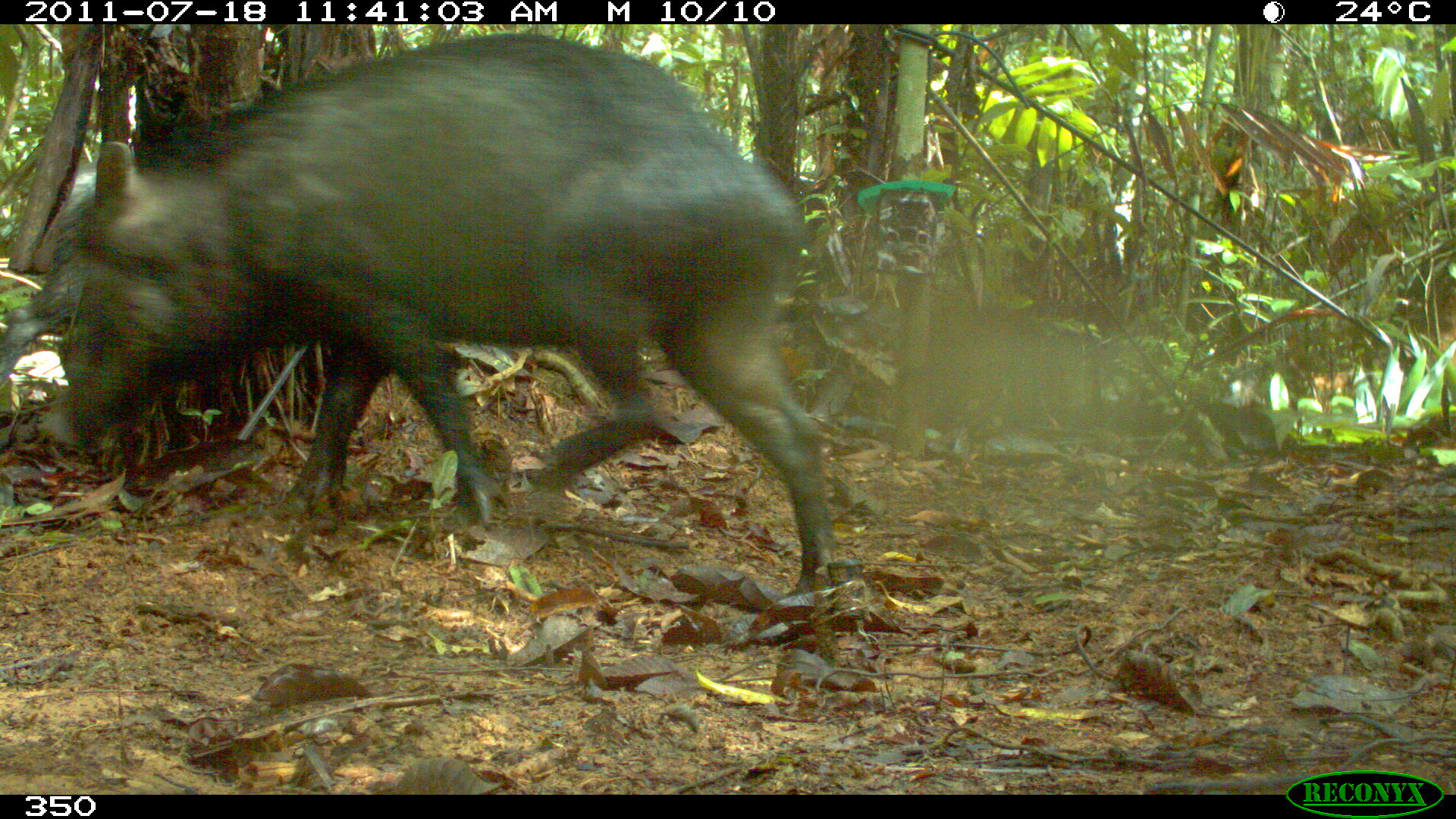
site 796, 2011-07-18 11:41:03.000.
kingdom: Animalia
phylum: Chordata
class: Mammalia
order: Artiodactyla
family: Tayassuidae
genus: Tayassu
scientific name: Tayassu pecari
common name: white-lipped peccary